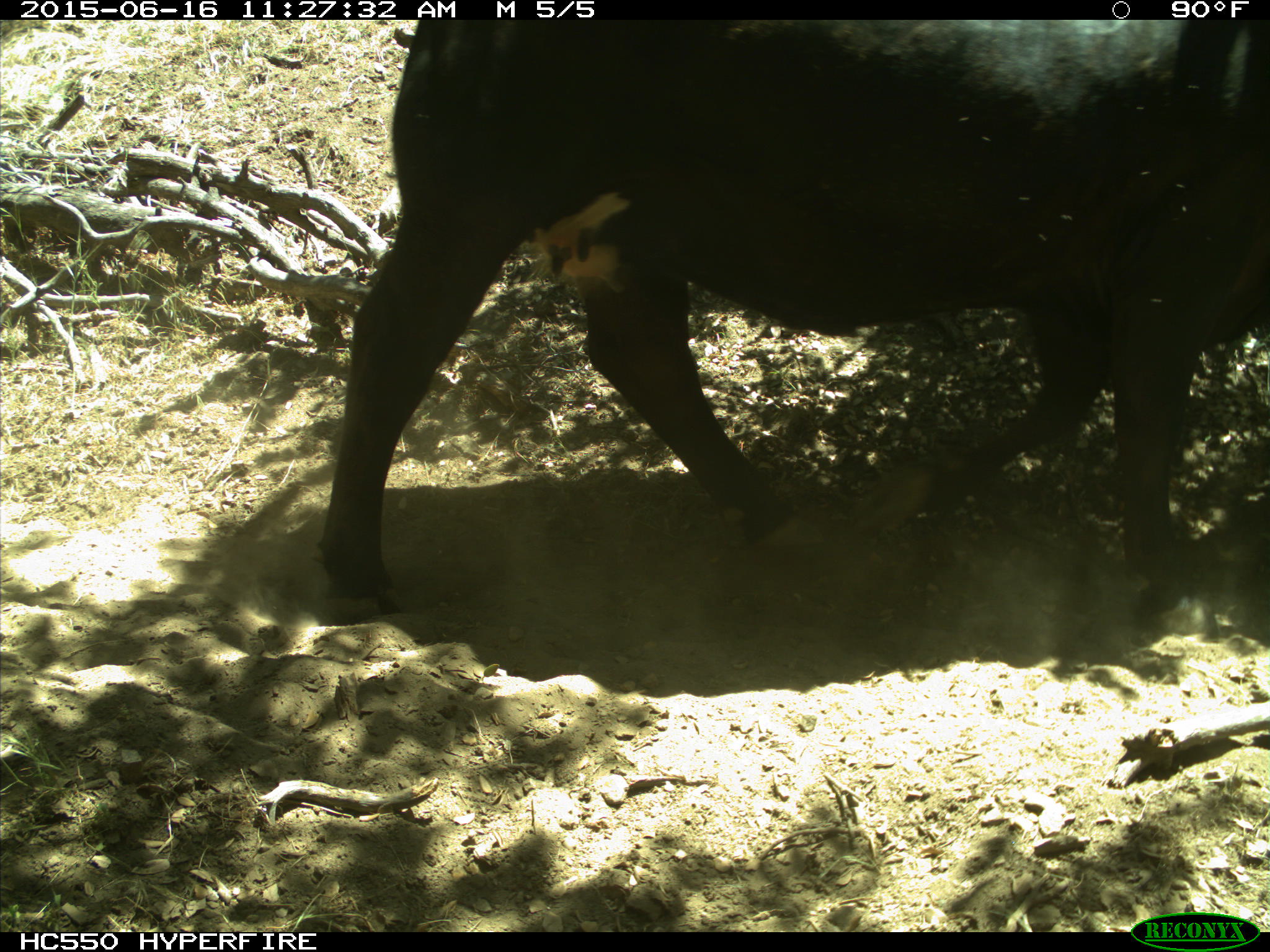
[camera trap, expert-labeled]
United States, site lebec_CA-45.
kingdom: Animalia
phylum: Chordata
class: Mammalia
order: Artiodactyla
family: Bovidae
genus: Bos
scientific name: Bos taurus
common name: domestic cow